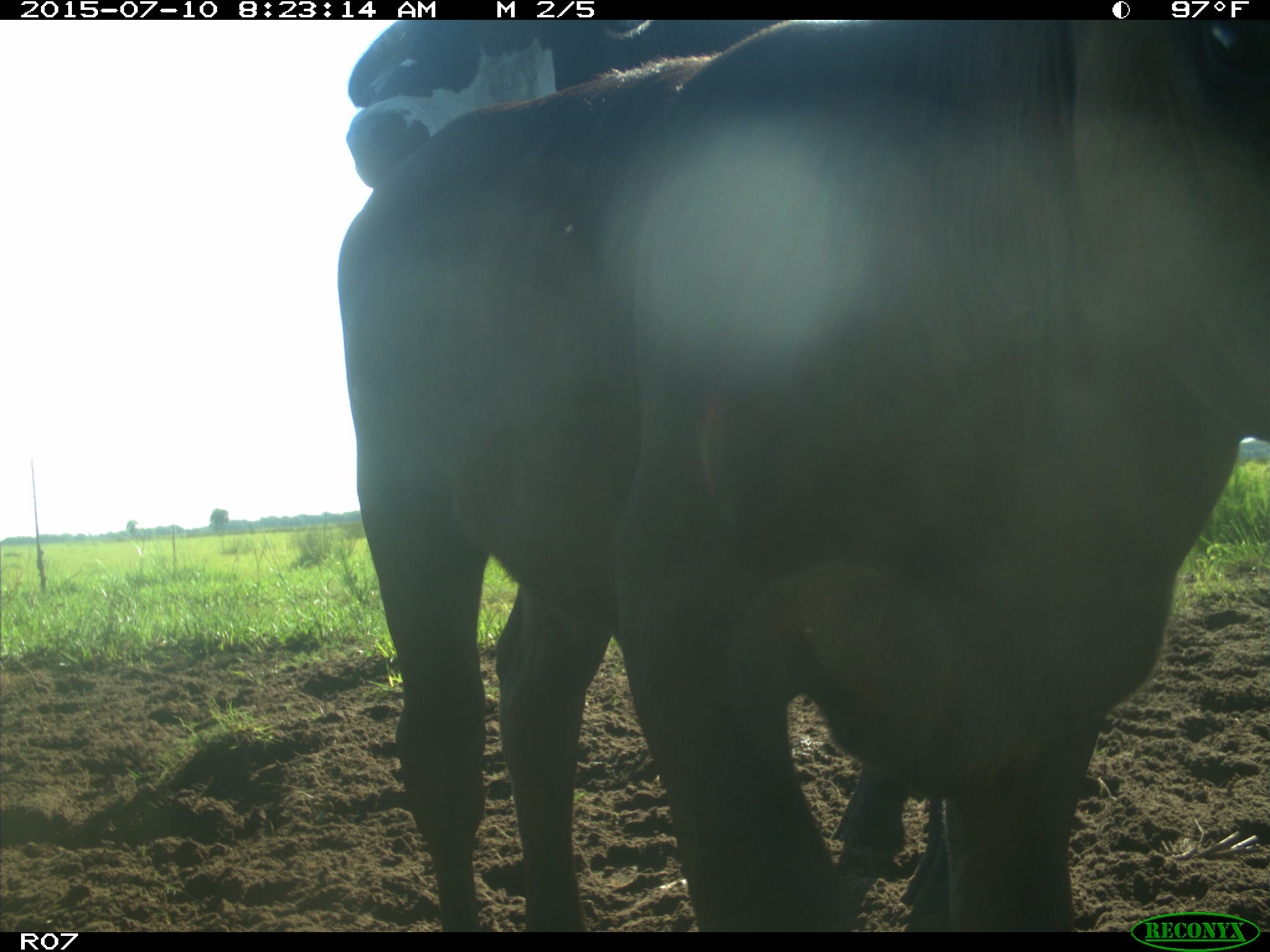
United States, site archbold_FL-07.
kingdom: Animalia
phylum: Chordata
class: Mammalia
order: Artiodactyla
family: Bovidae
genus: Bos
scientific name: Bos taurus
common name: domestic cow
Bos taurus (domestic cow).